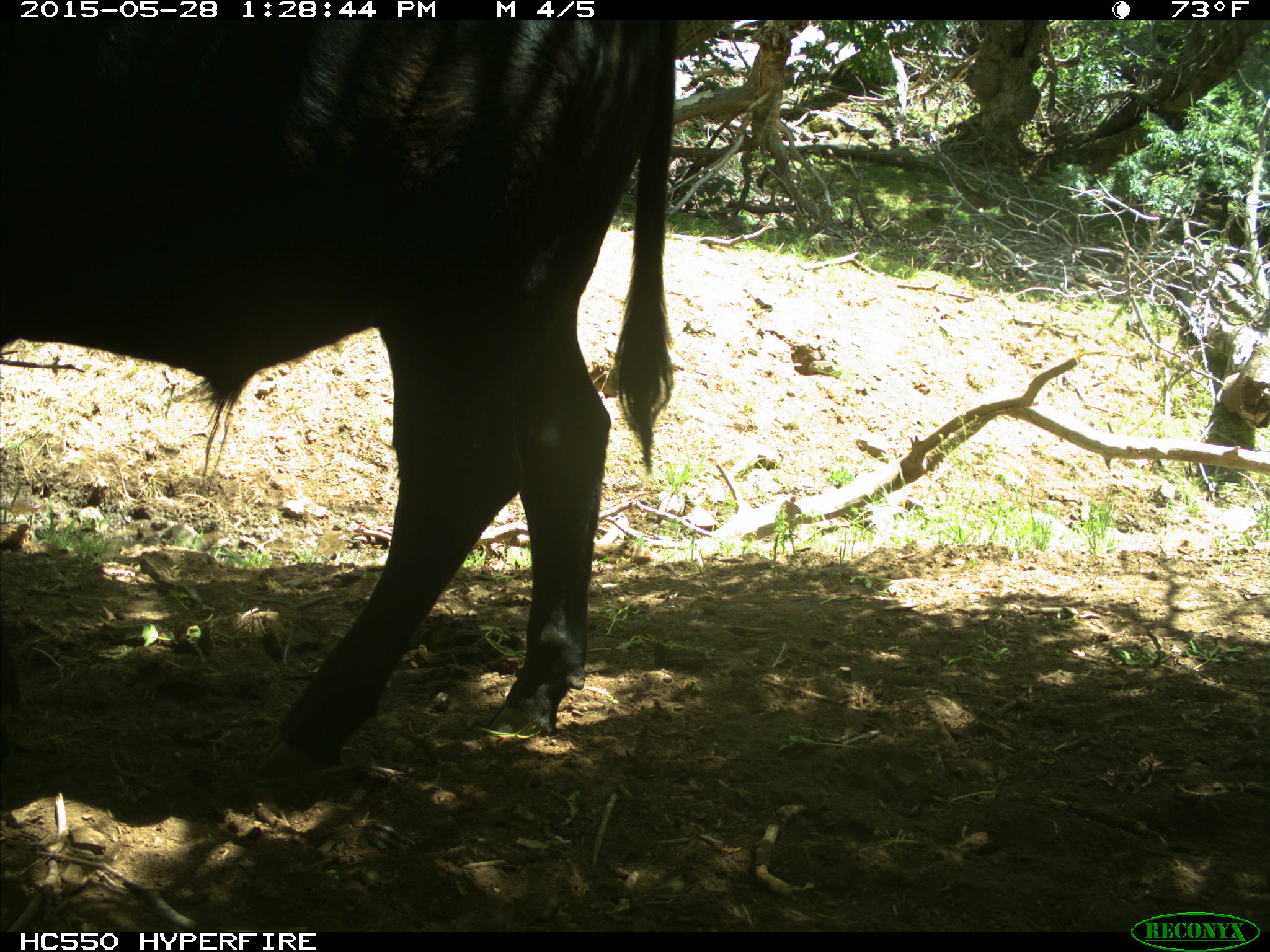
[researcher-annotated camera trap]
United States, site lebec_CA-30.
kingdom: Animalia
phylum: Chordata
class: Mammalia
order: Artiodactyla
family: Bovidae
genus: Bos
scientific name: Bos taurus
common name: domestic cow